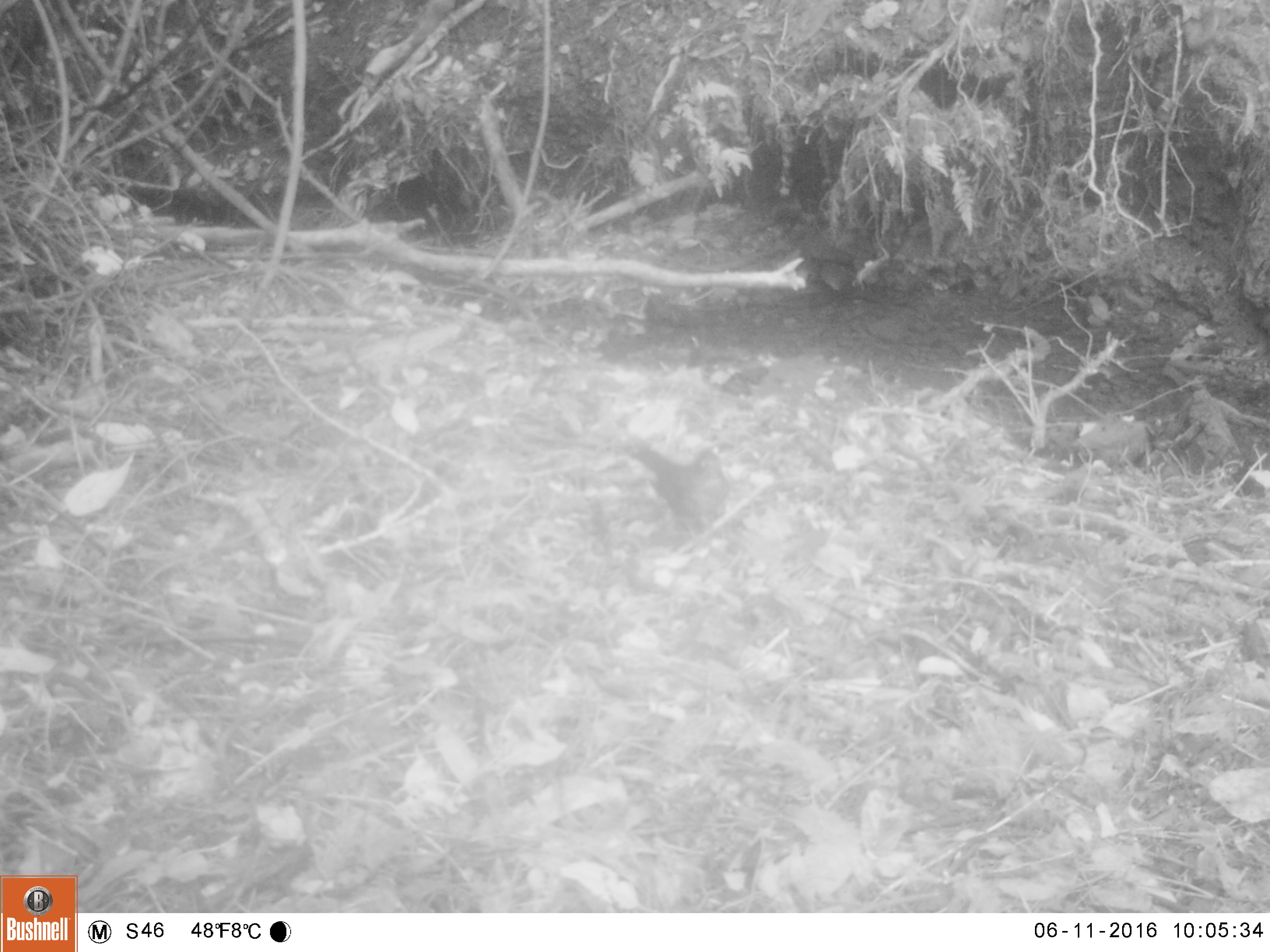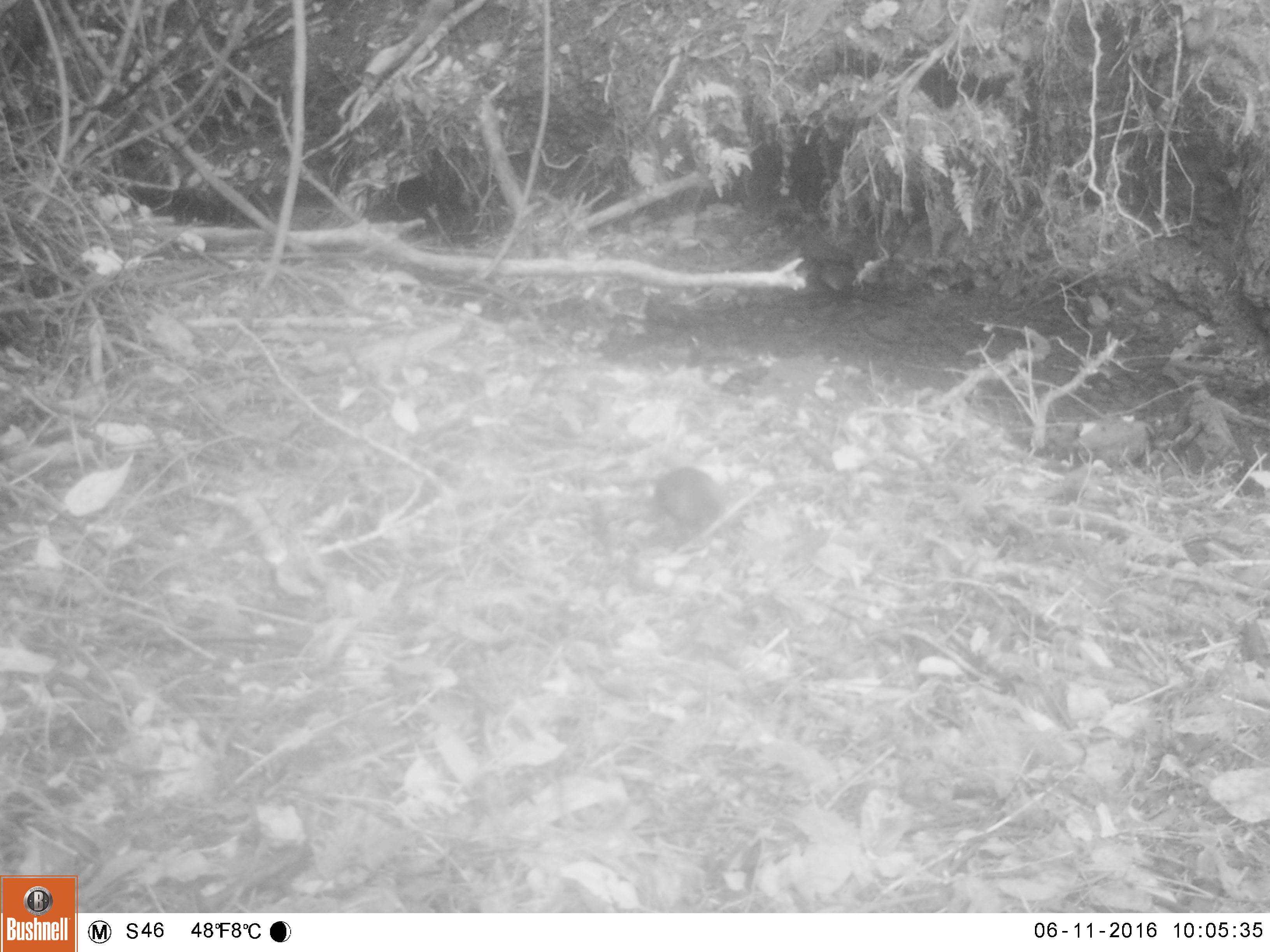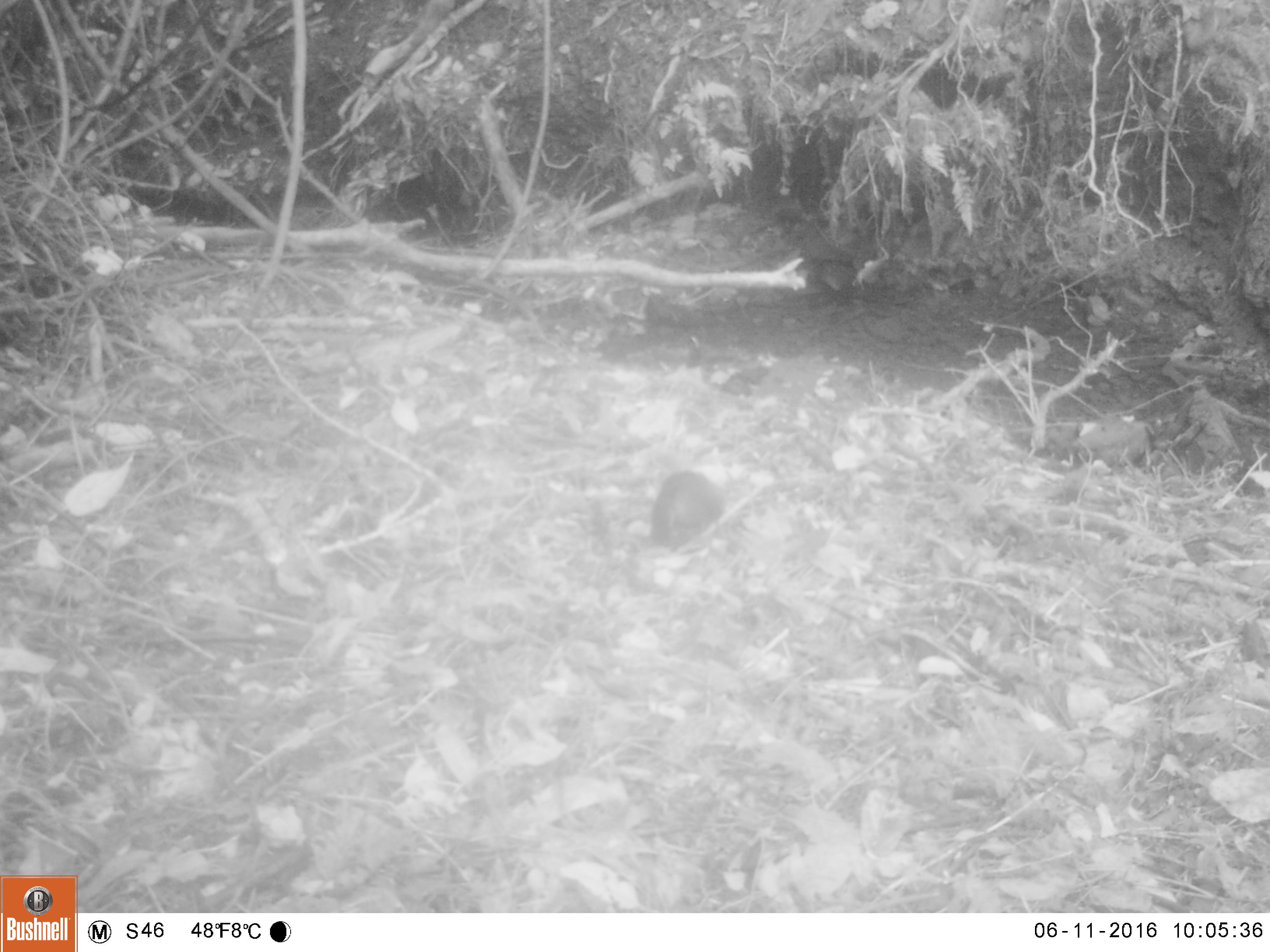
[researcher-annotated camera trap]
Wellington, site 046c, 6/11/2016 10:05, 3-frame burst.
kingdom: Animalia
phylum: Chordata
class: Aves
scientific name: Aves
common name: bird